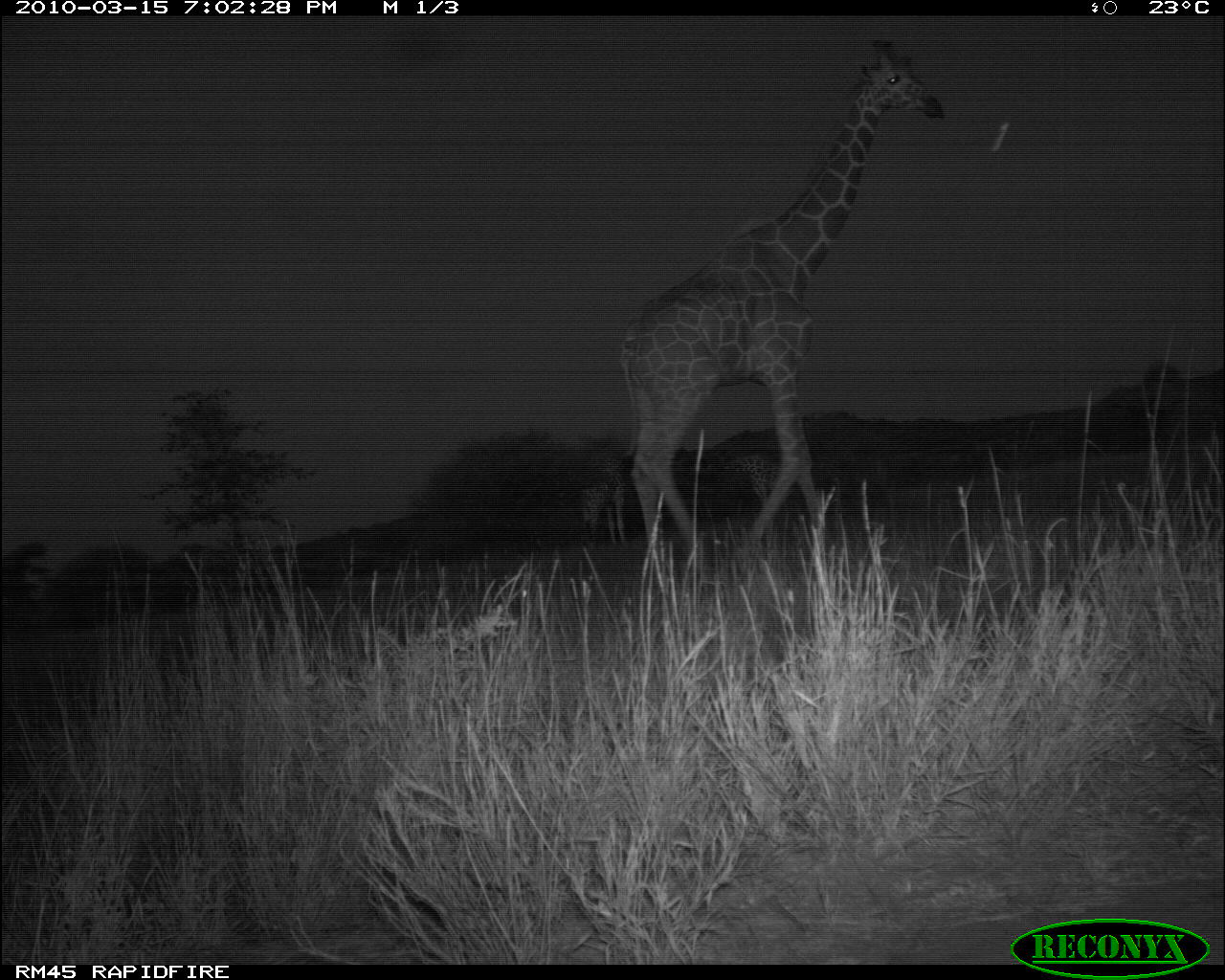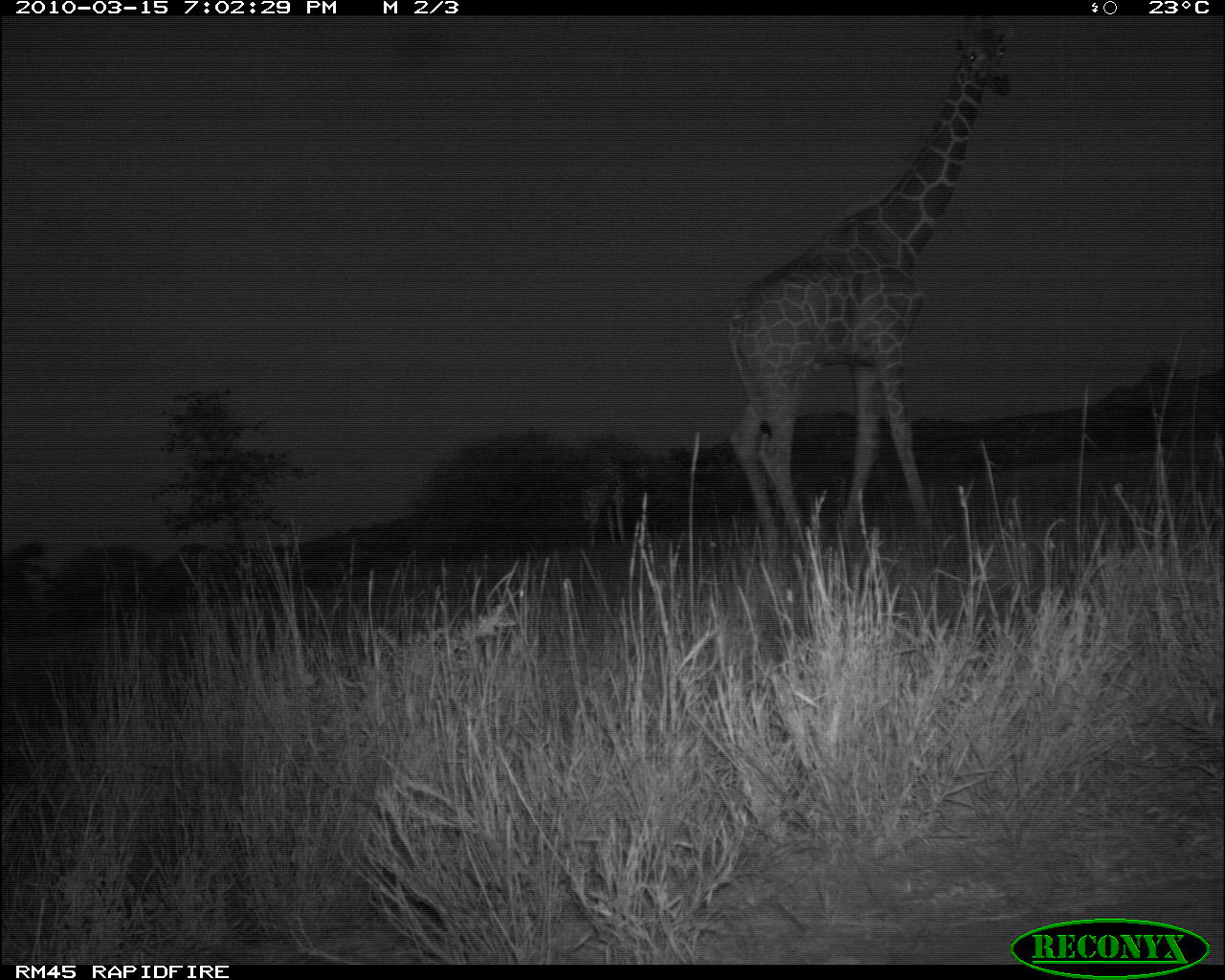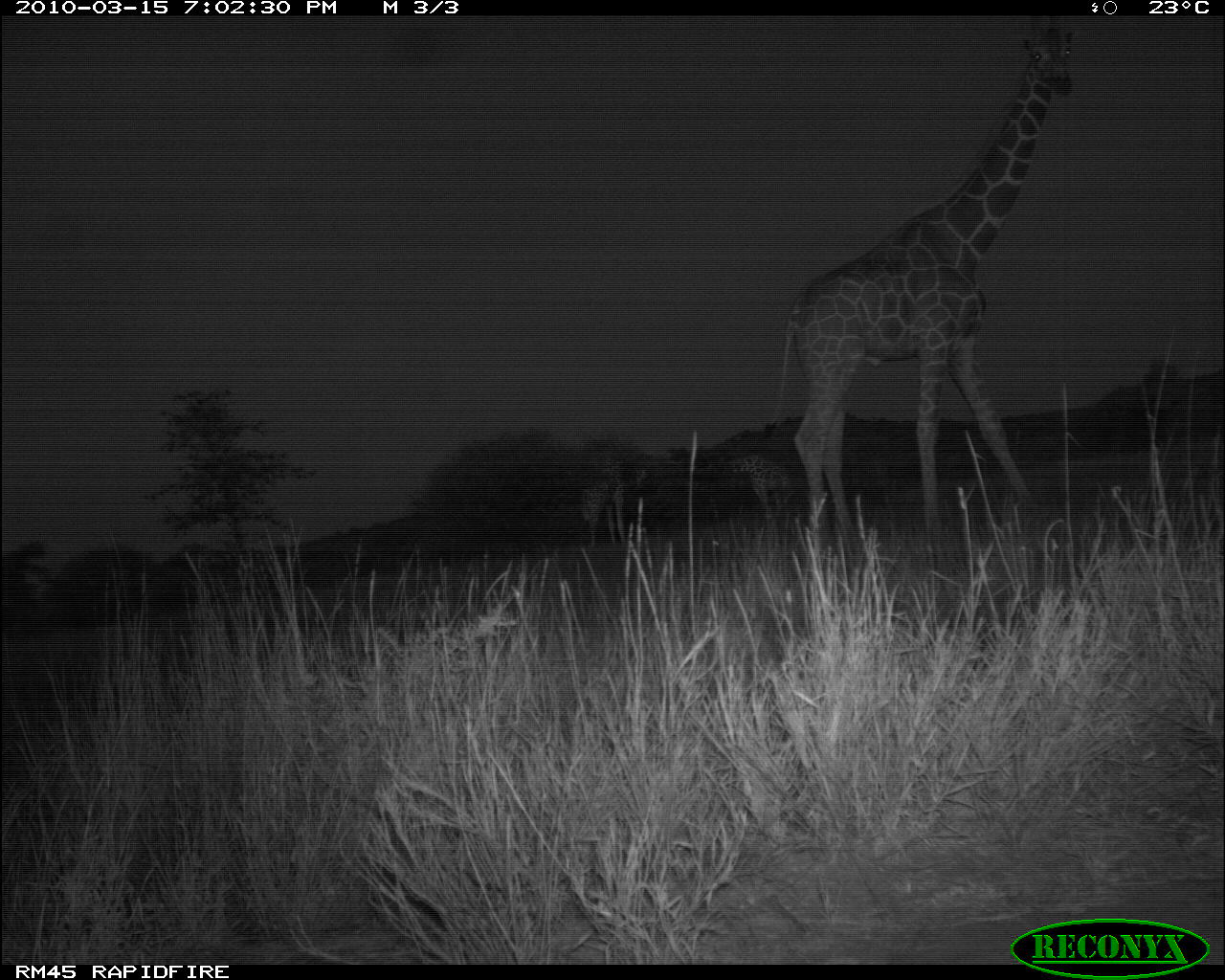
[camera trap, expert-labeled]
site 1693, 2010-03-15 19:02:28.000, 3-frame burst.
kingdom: Animalia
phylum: Chordata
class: Mammalia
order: Artiodactyla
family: Giraffidae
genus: Giraffa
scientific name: Giraffa camelopardalis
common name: giraffe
Giraffa camelopardalis (giraffe), count 3.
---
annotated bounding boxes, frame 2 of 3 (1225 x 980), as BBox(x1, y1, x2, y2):
giraffa camelopardalis: BBox(727, 12, 1020, 551); BBox(582, 437, 656, 543)